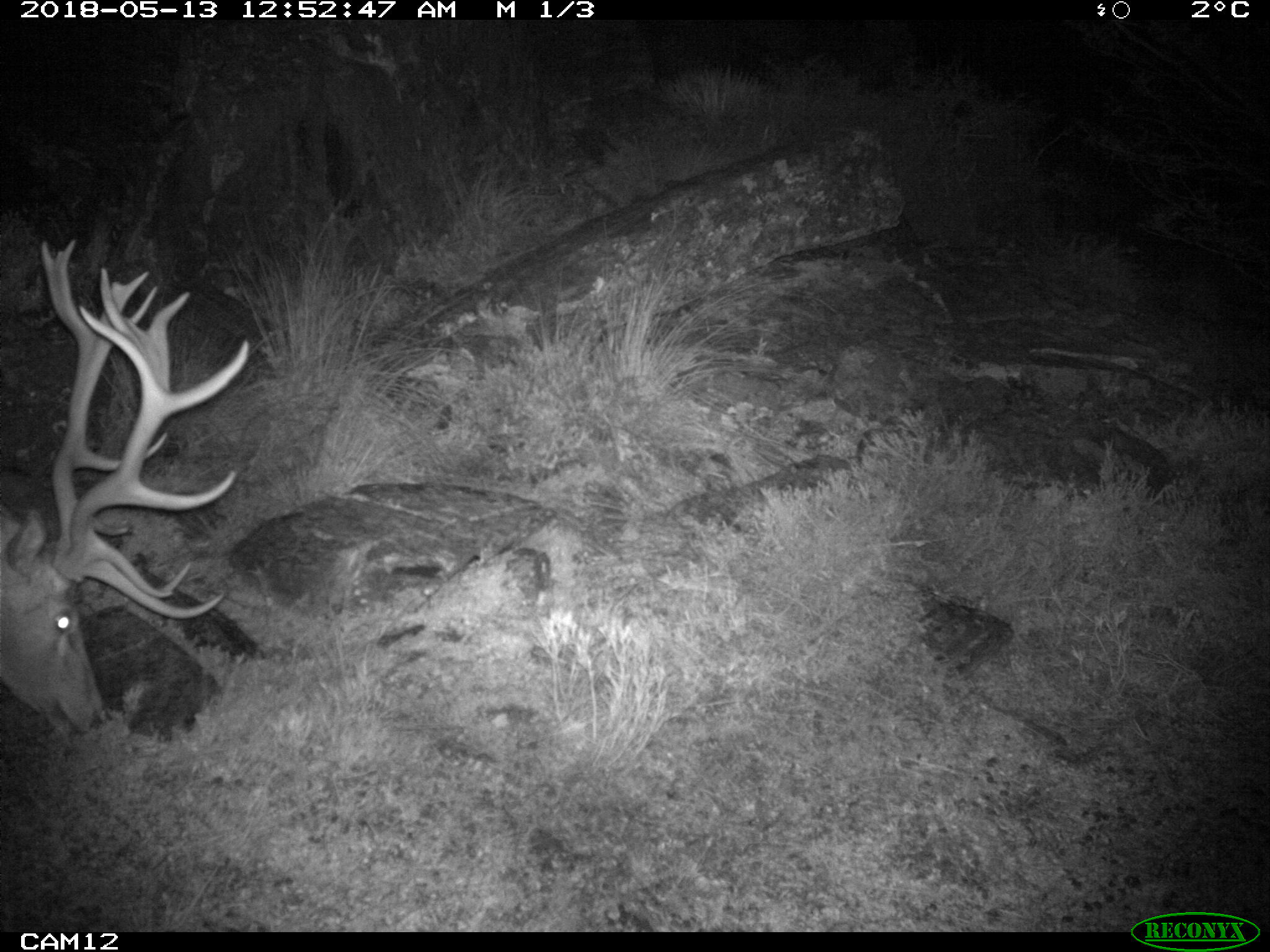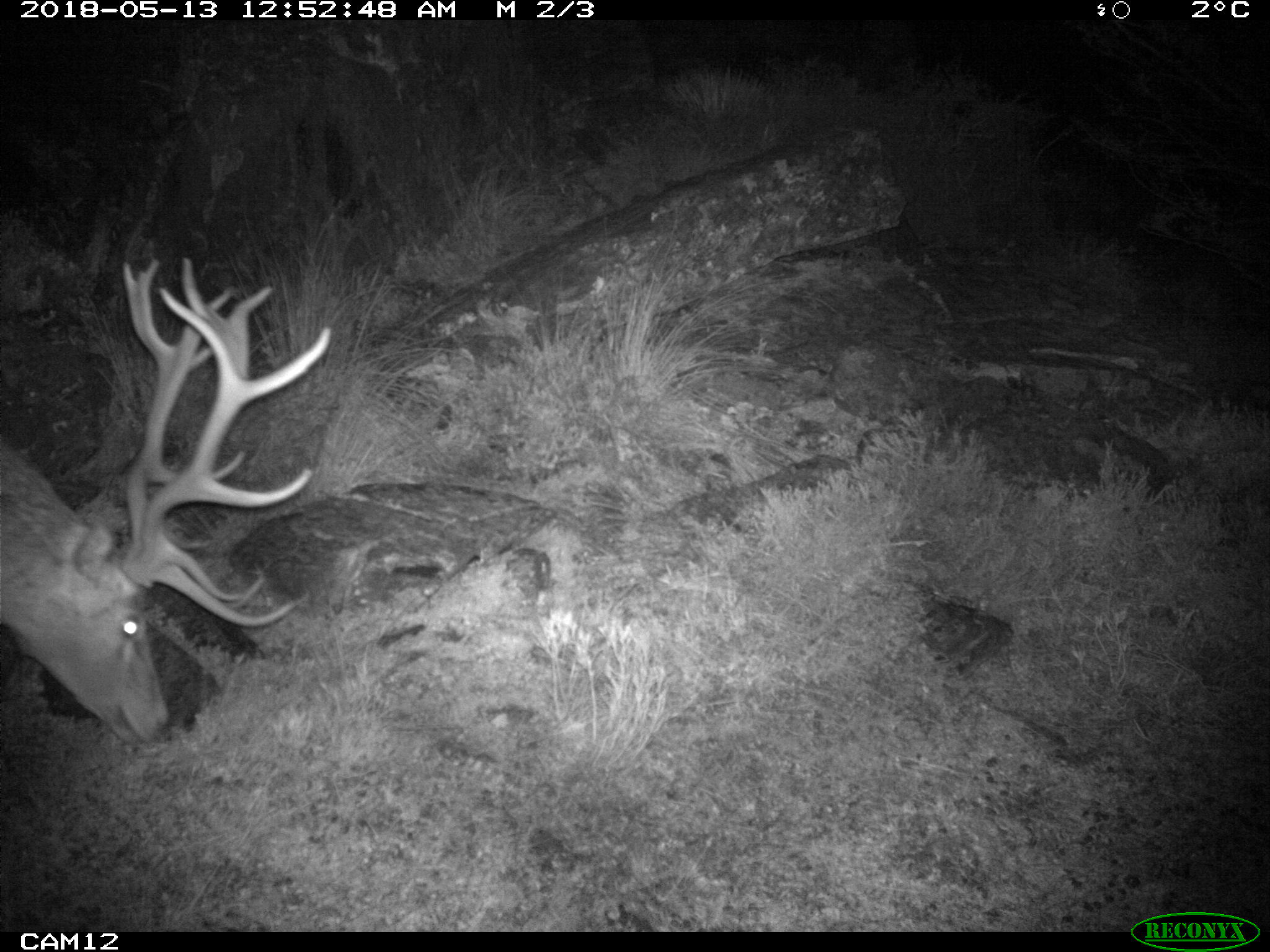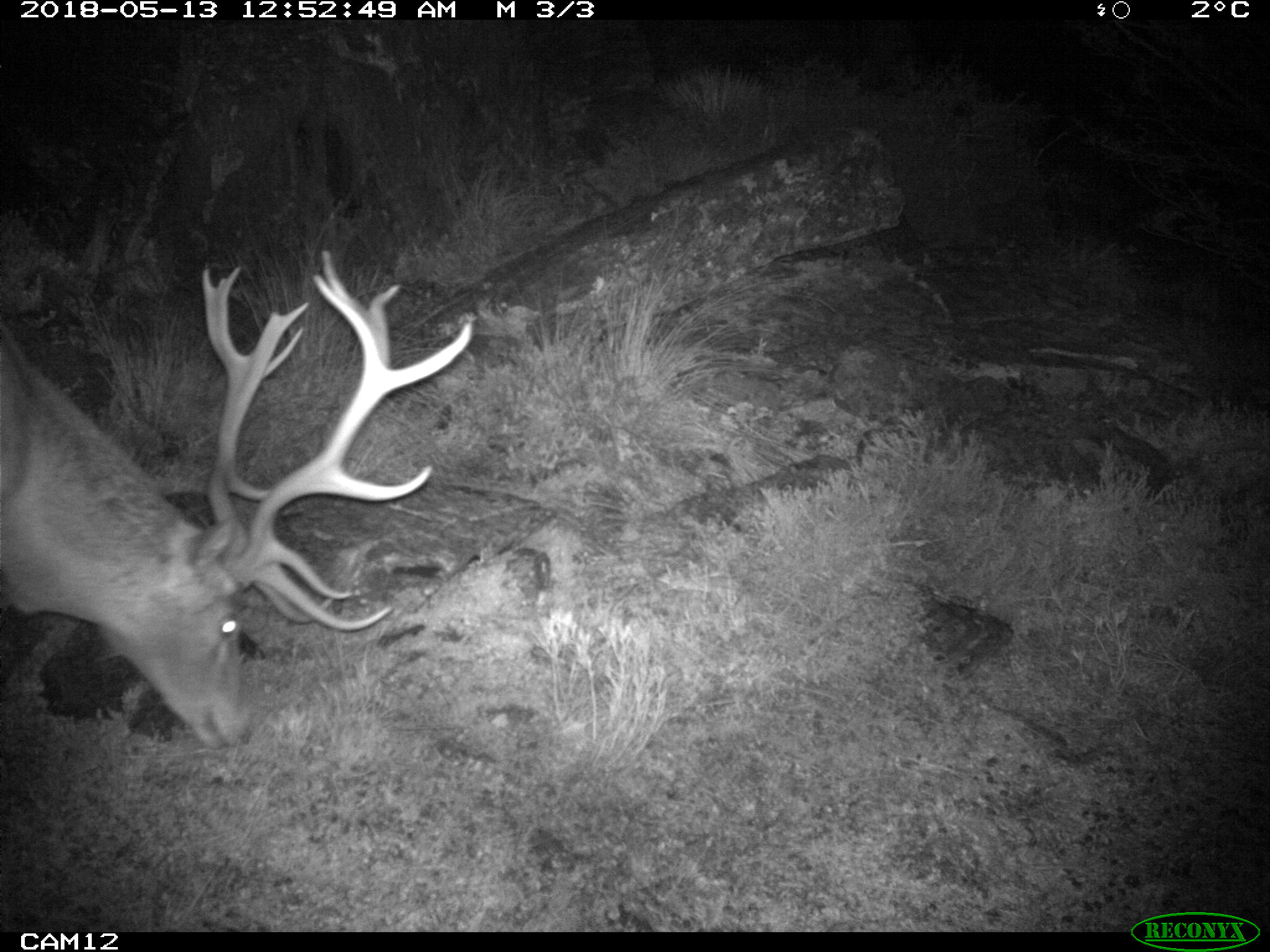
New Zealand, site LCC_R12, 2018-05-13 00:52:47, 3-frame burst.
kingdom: Animalia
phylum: Chordata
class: Mammalia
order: Artiodactyla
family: Cervidae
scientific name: Cervidae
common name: deer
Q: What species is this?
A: Deer (Cervidae).